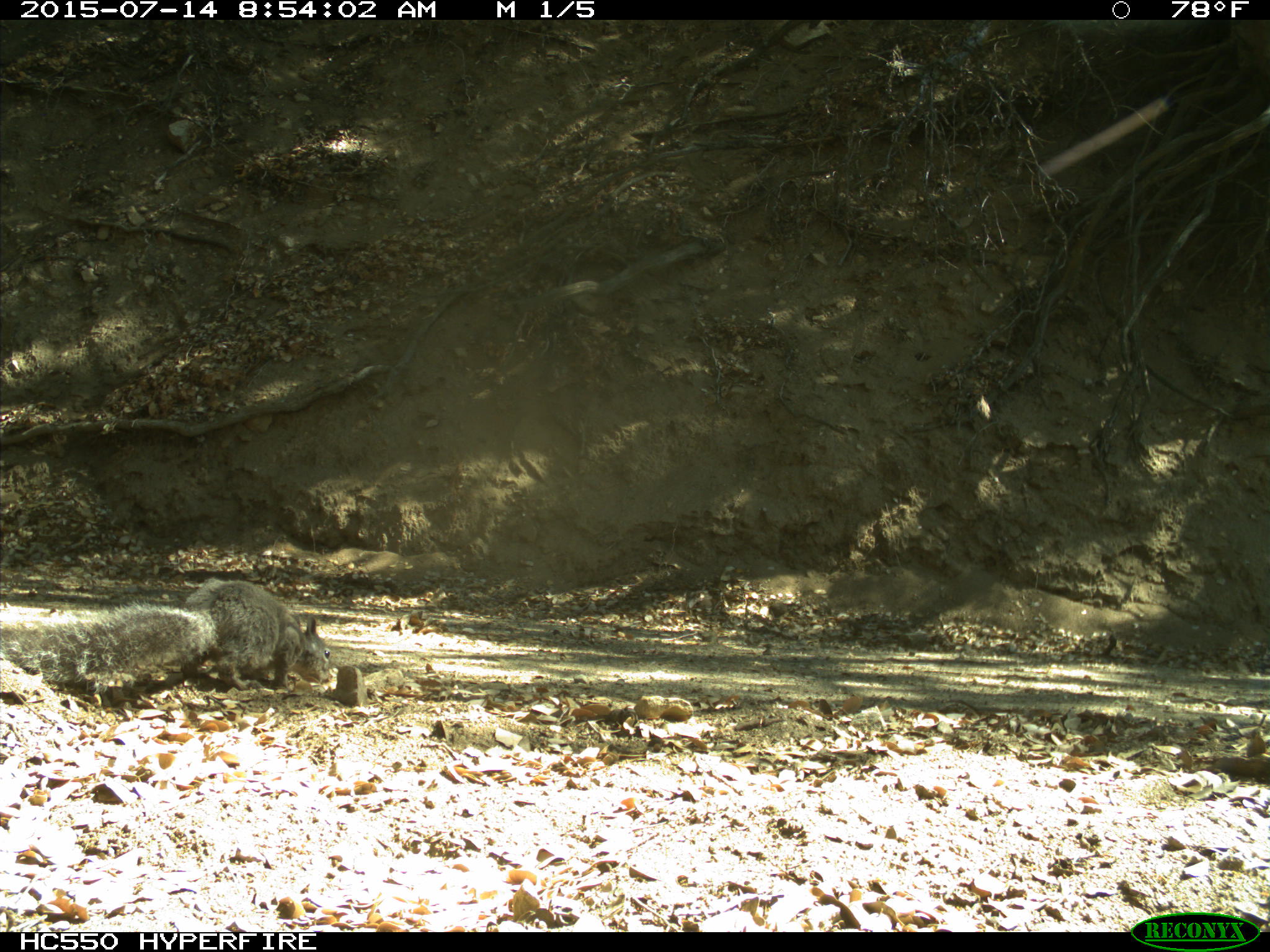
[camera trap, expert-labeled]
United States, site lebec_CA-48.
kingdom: Animalia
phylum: Chordata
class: Mammalia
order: Rodentia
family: Sciuridae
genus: Sciurus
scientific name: Sciurus carolinensis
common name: eastern gray squirrel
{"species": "Sciurus carolinensis (eastern gray squirrel)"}